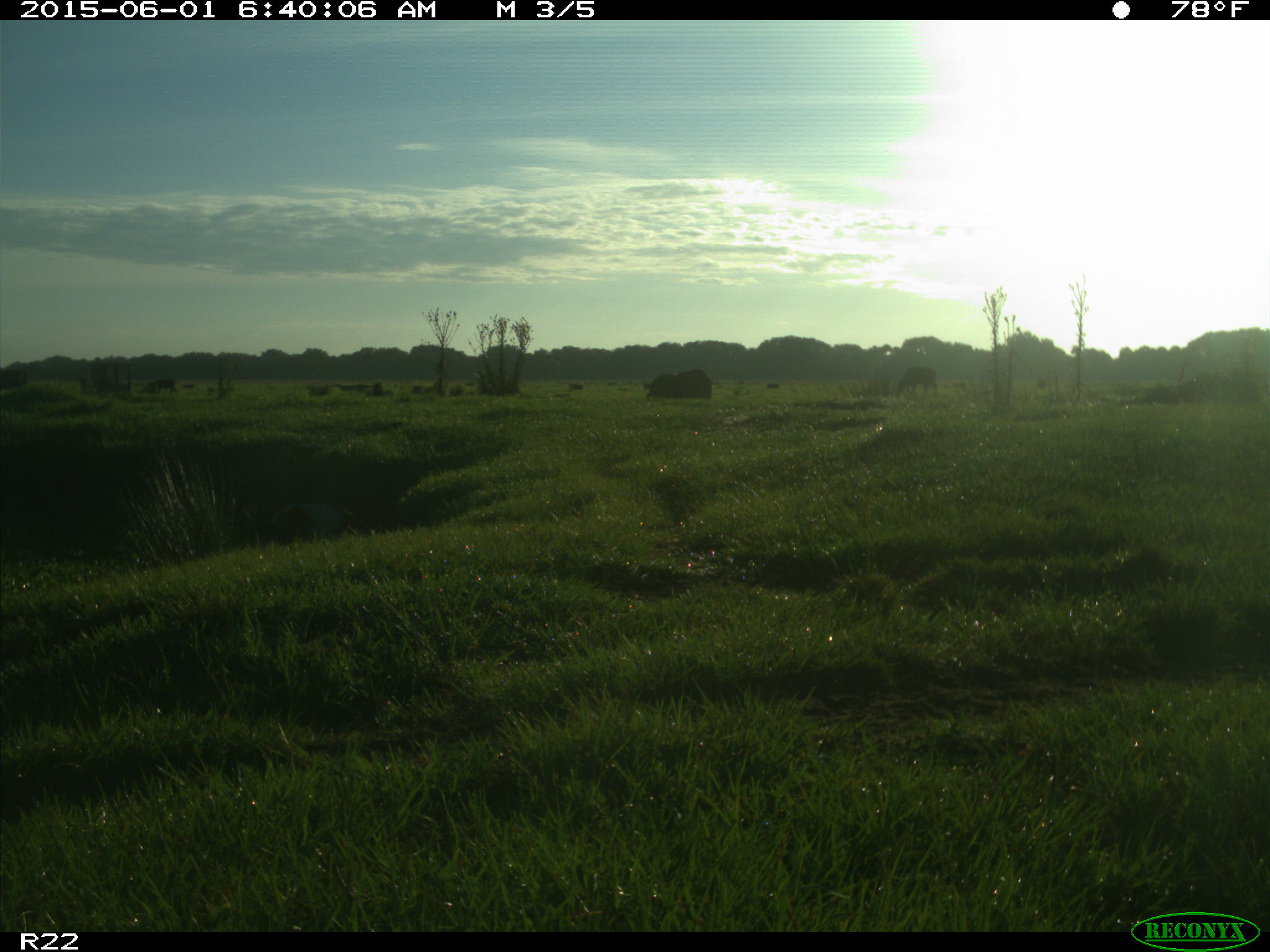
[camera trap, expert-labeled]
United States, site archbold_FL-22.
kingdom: Animalia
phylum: Chordata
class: Mammalia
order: Artiodactyla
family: Bovidae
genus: Bos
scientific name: Bos taurus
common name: domestic cow